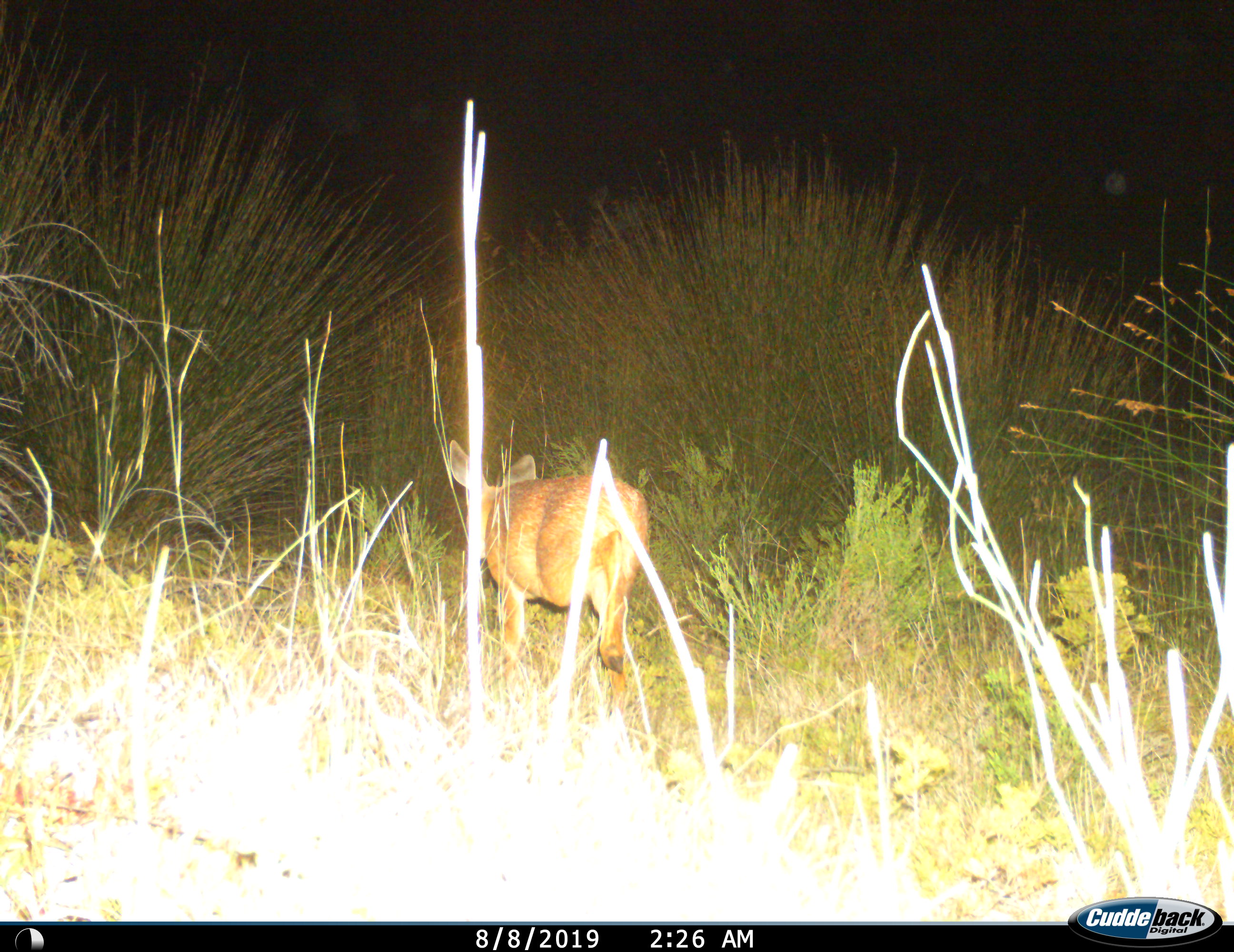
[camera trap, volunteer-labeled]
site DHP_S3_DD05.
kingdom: Animalia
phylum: Chordata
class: Mammalia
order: Artiodactyla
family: Bovidae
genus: Raphicerus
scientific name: Raphicerus campestris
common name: steenbok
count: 1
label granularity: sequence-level